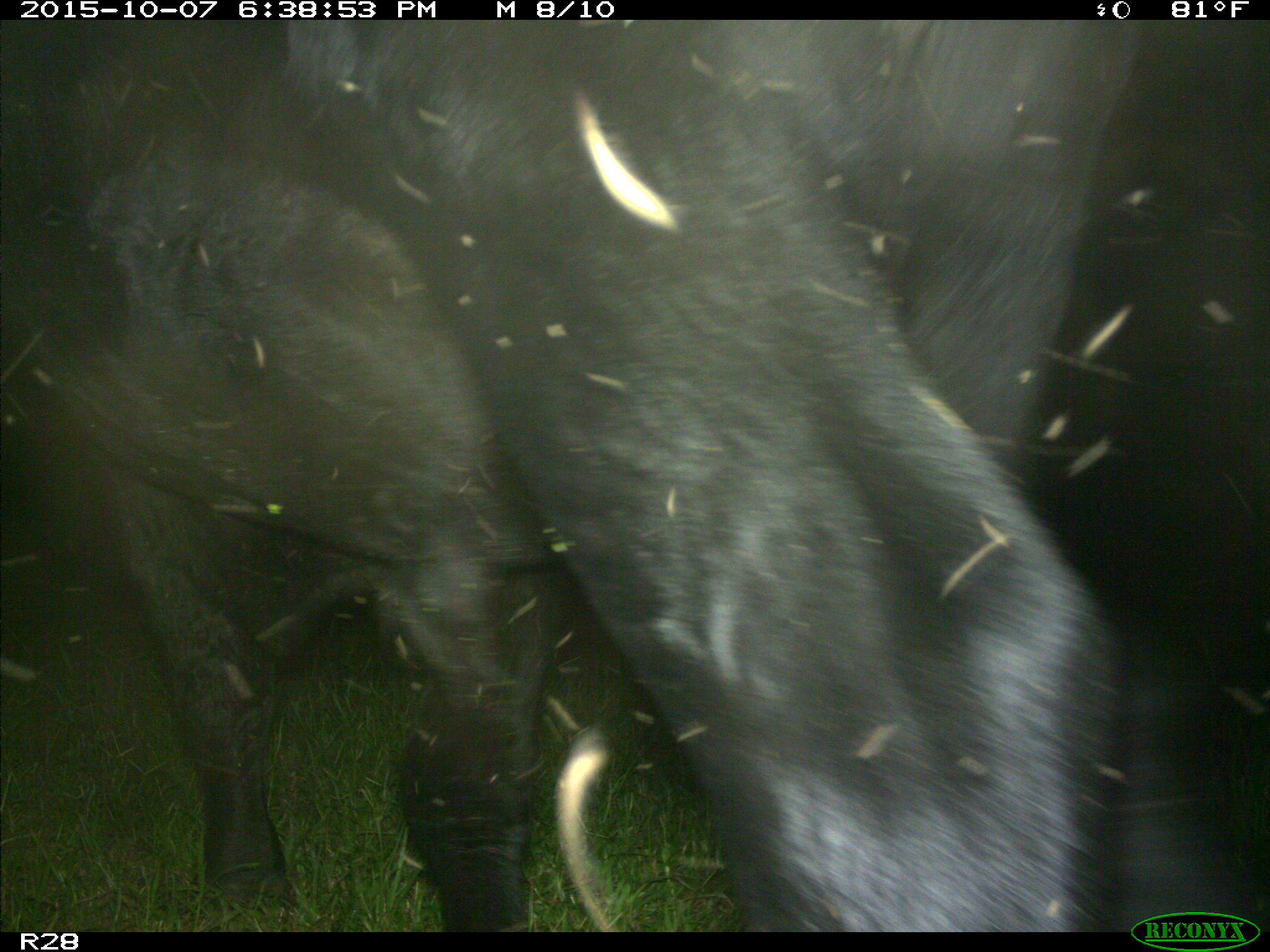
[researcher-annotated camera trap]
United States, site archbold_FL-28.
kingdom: Animalia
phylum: Chordata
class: Mammalia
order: Artiodactyla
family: Bovidae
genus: Bos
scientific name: Bos taurus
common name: domestic cow